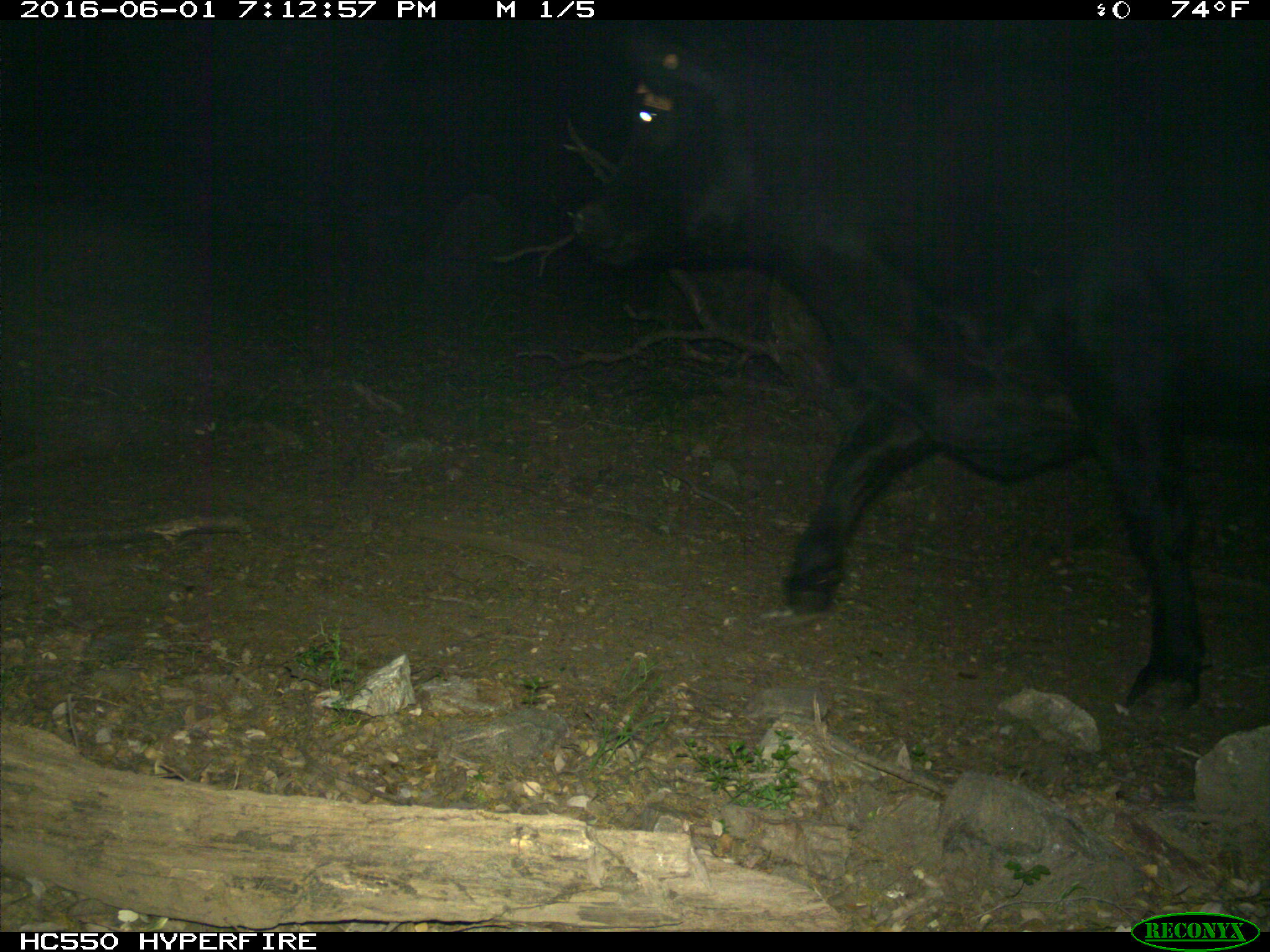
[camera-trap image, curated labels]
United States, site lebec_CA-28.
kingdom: Animalia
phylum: Chordata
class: Mammalia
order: Artiodactyla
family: Bovidae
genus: Bos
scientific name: Bos taurus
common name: domestic cow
Bos taurus (domestic cow).